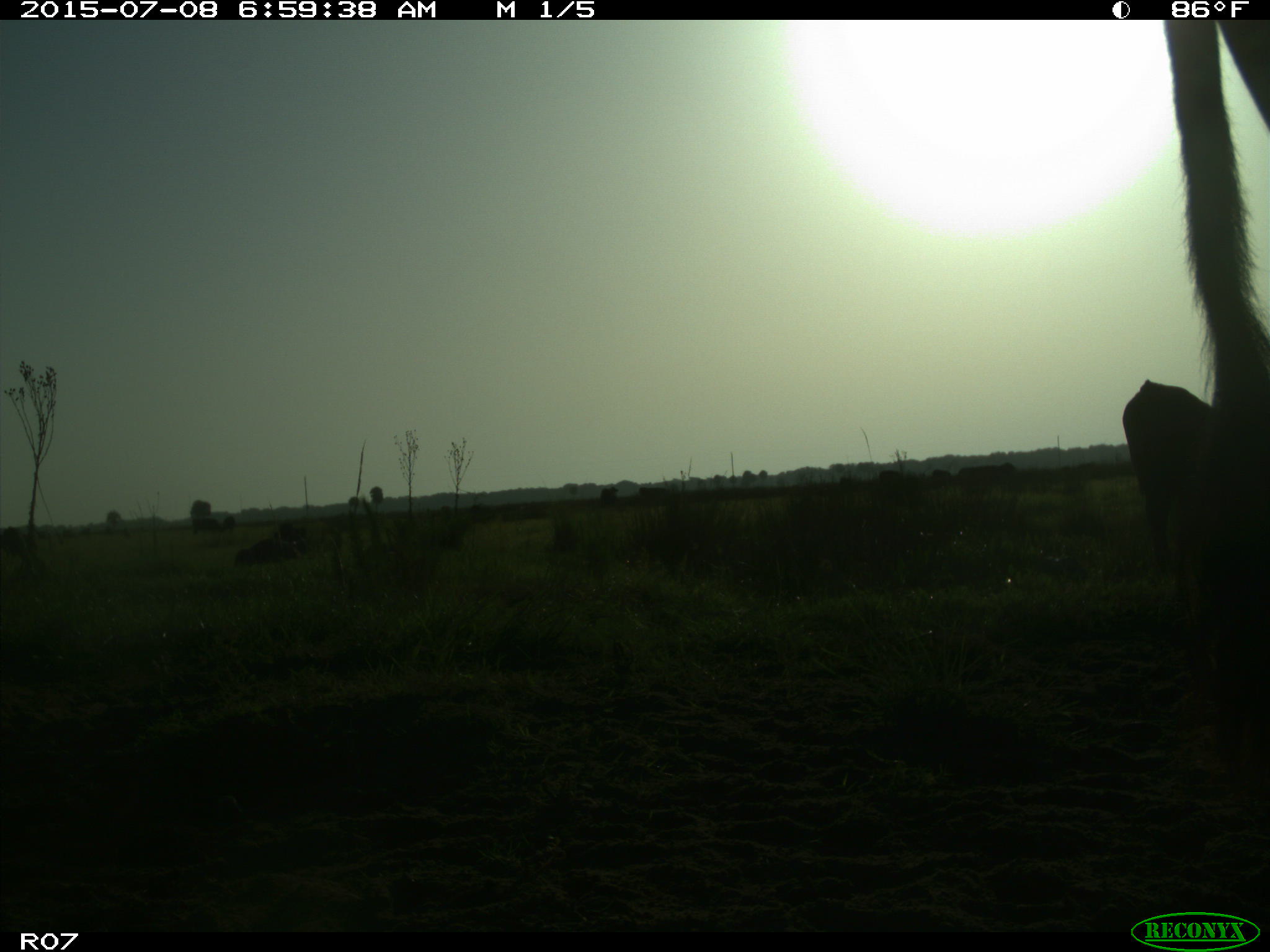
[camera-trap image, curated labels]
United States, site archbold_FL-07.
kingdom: Animalia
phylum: Chordata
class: Mammalia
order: Artiodactyla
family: Bovidae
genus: Bos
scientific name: Bos taurus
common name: domestic cow